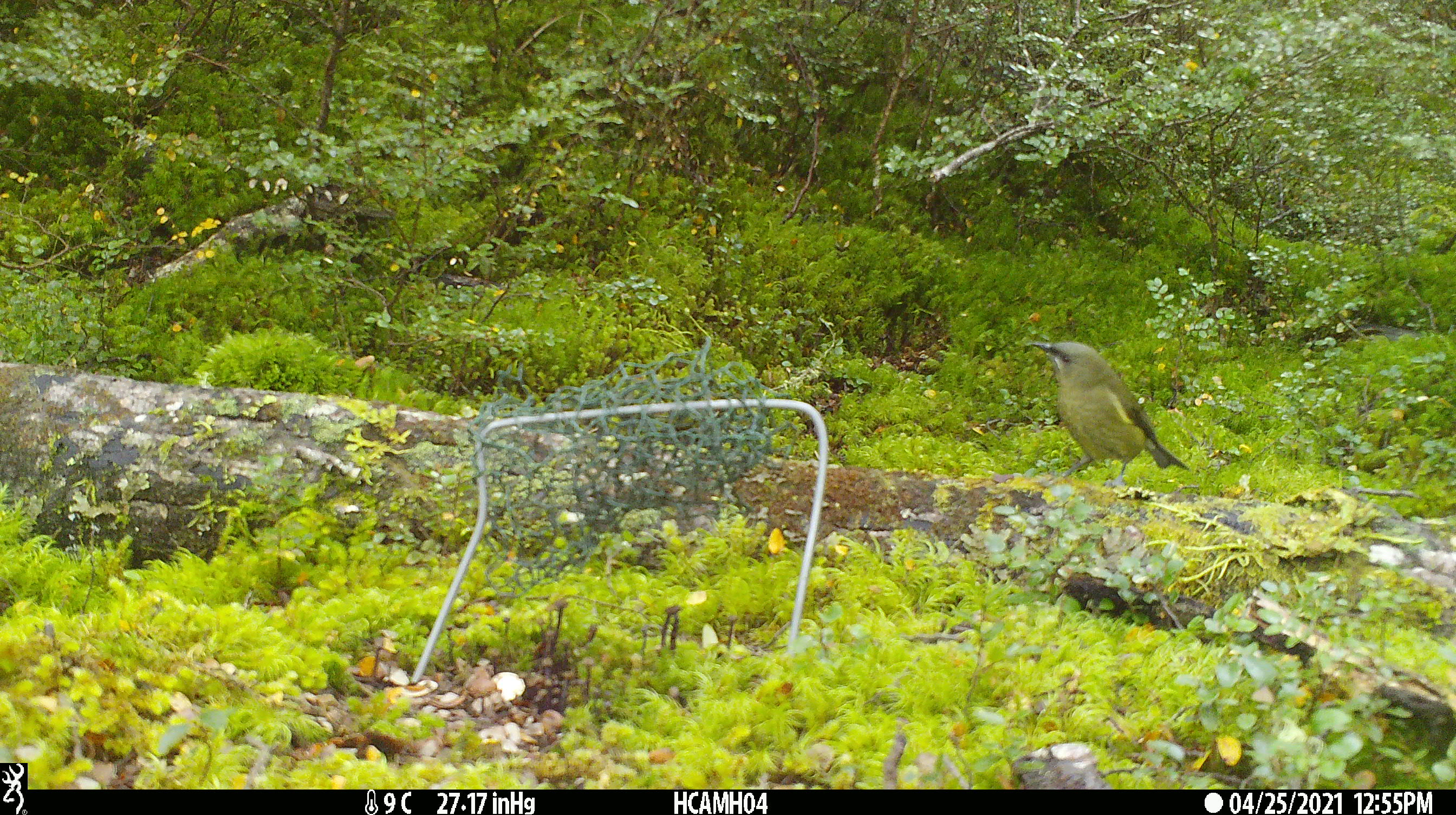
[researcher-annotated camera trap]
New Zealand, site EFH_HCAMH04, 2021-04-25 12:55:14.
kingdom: Animalia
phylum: Chordata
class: Aves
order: Passeriformes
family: Meliphagidae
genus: Anthornis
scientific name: Anthornis melanura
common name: new zealand bellbird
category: bellbird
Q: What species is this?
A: Bellbird (new zealand bellbird) (Anthornis melanura).